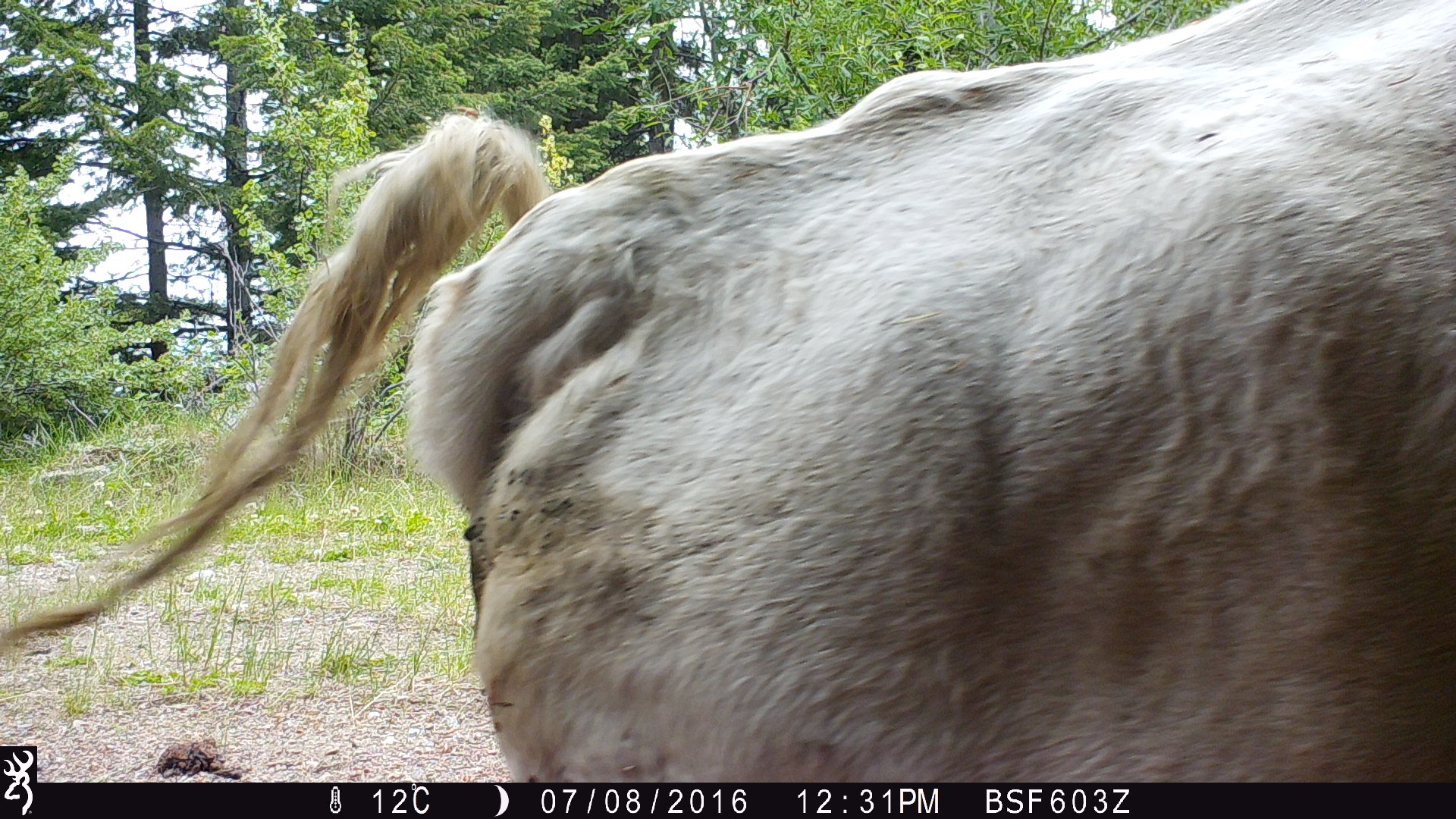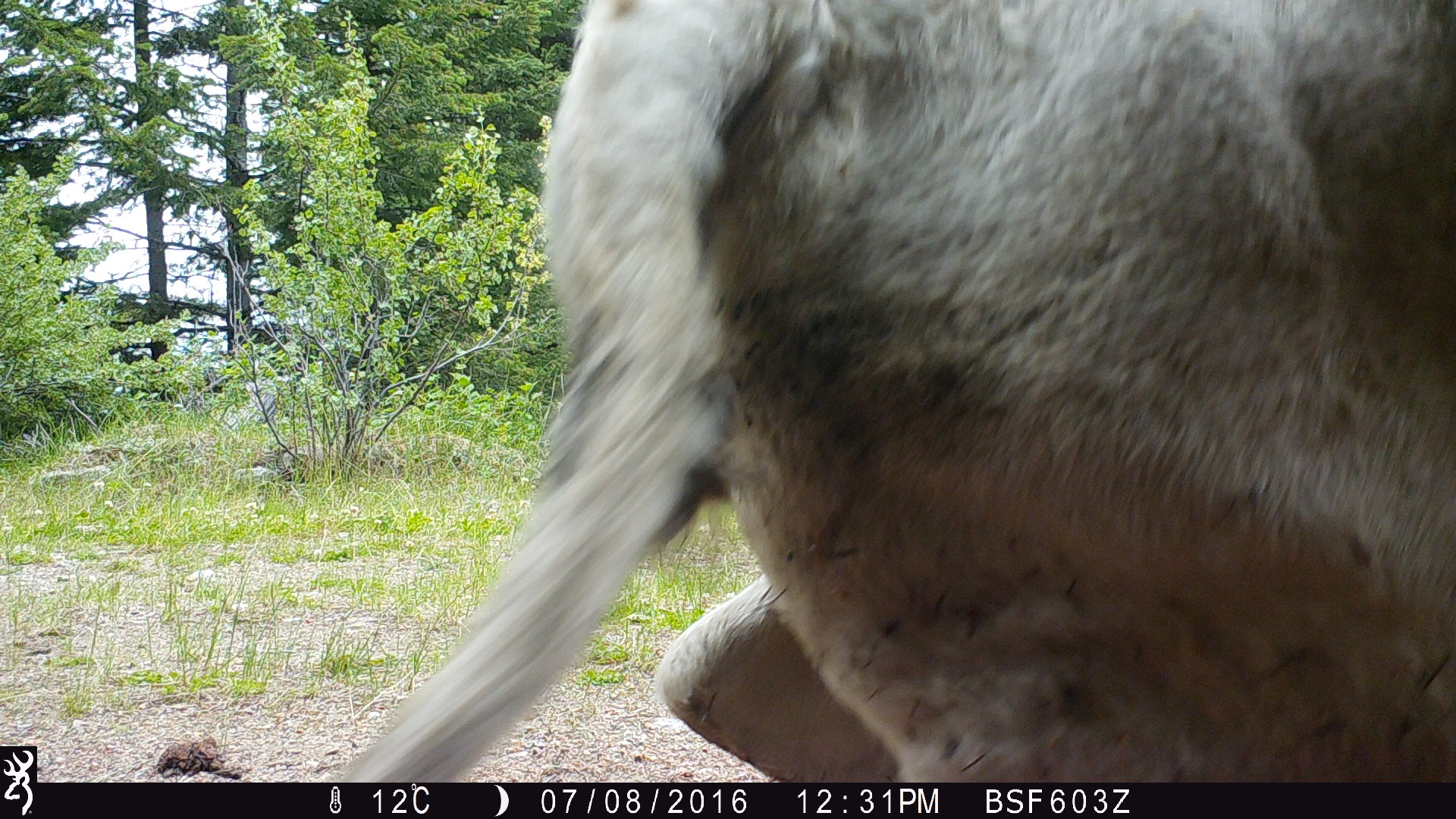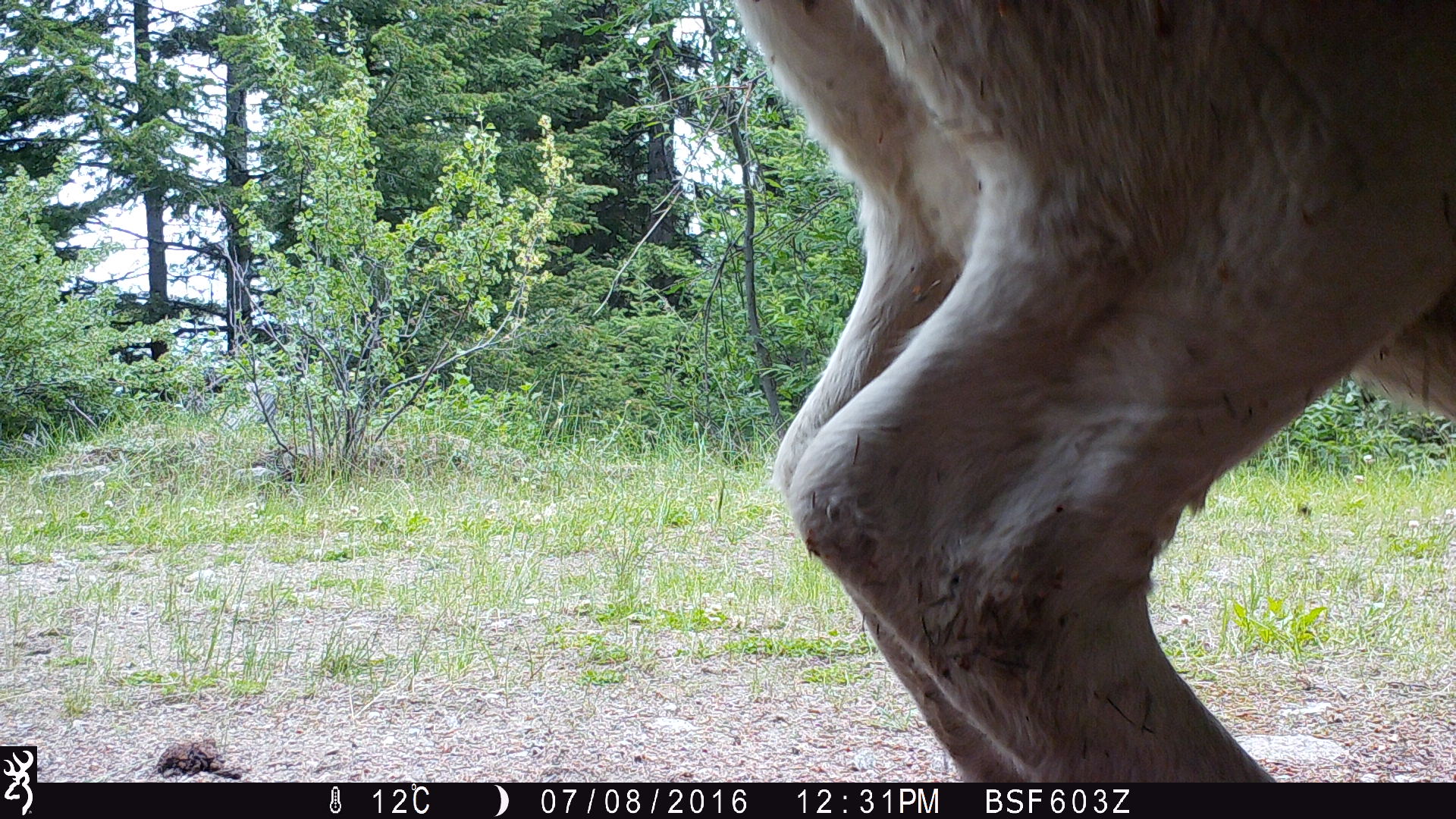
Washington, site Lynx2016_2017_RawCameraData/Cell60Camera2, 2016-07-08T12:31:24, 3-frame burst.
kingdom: Animalia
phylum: Chordata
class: Mammalia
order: Artiodactyla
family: Bovidae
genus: Bos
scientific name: Bos taurus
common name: domestic cattle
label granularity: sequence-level